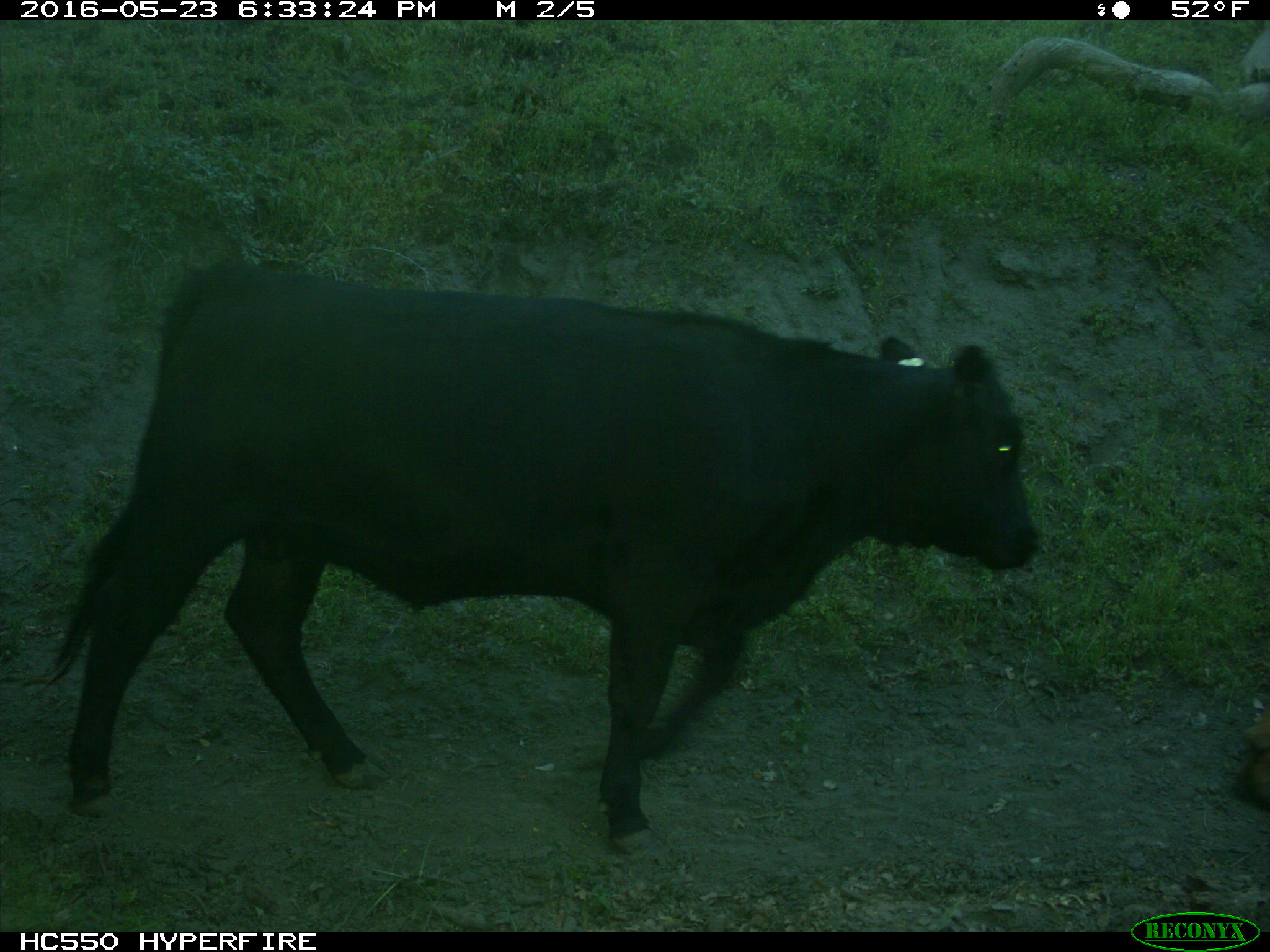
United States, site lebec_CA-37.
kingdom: Animalia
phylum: Chordata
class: Mammalia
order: Artiodactyla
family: Bovidae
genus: Bos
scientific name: Bos taurus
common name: domestic cow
Bos taurus (domestic cow).